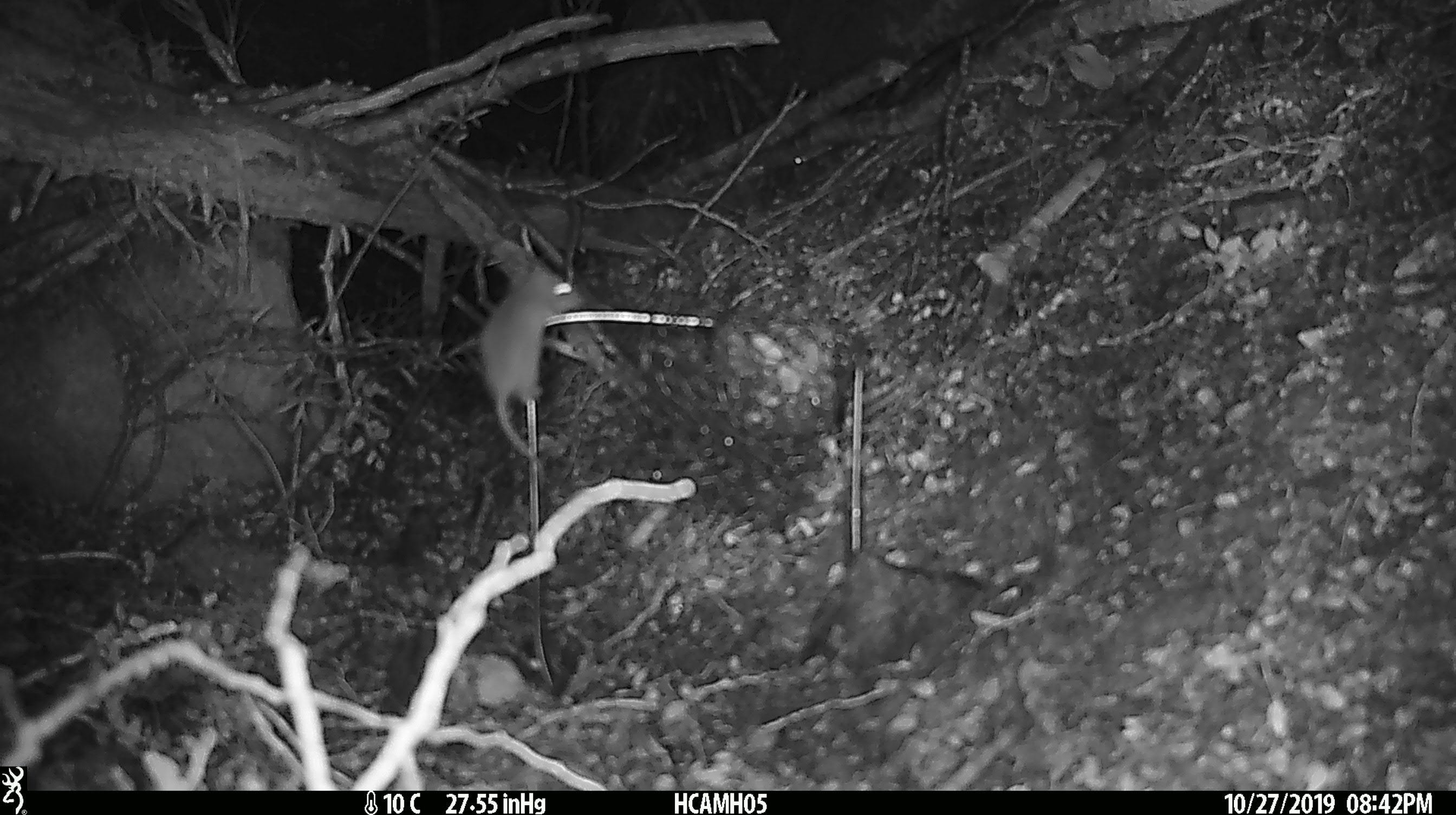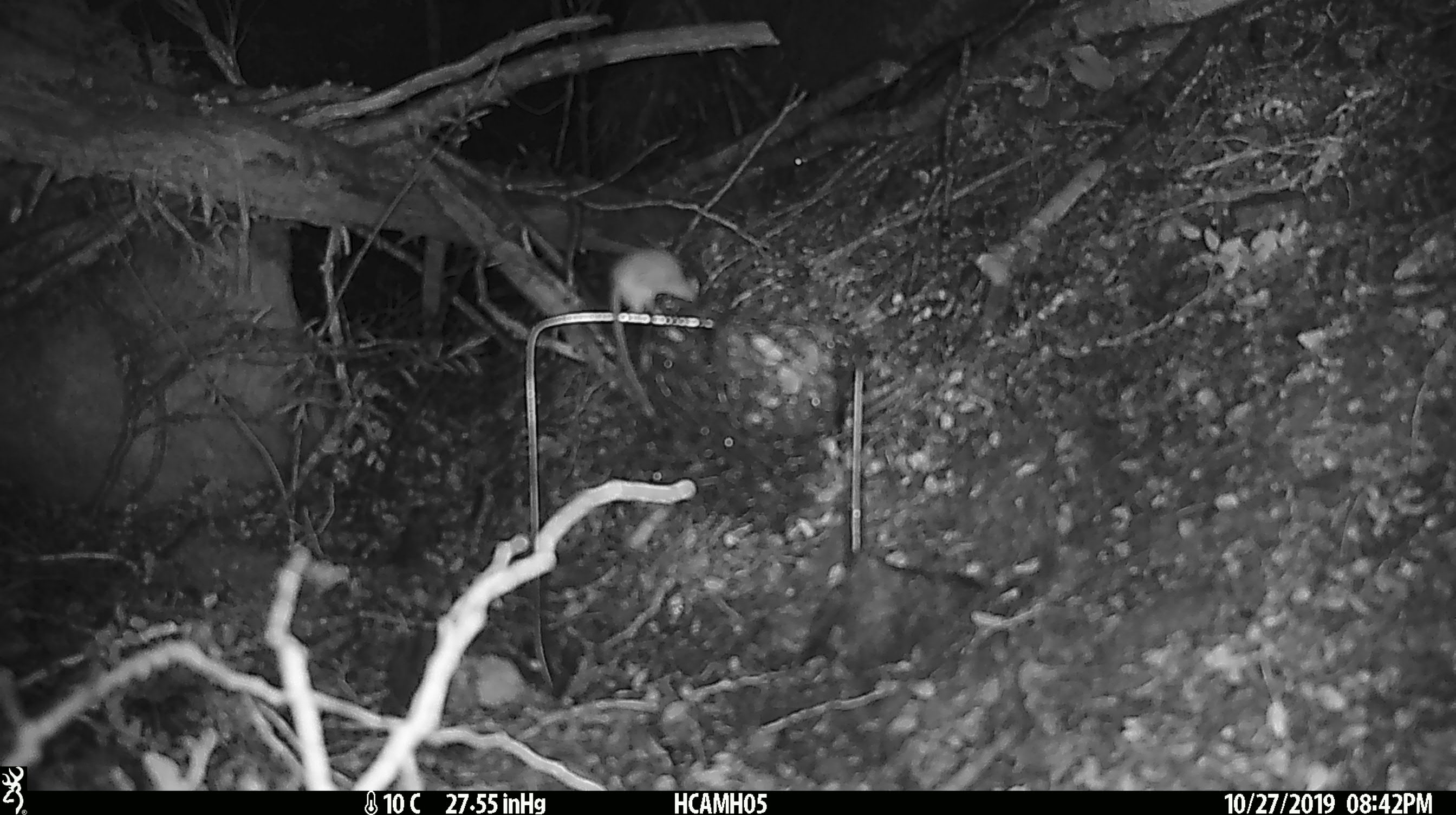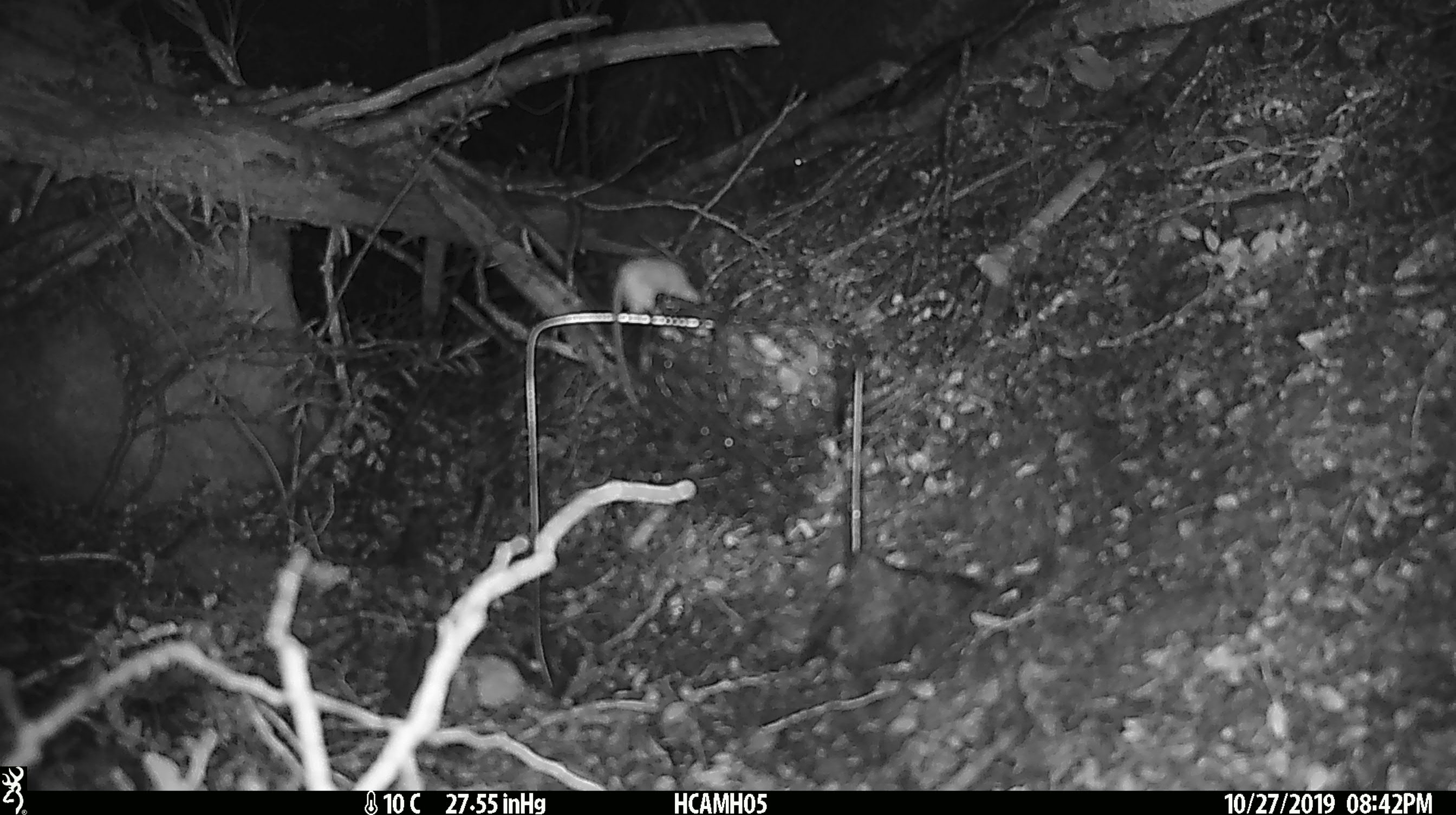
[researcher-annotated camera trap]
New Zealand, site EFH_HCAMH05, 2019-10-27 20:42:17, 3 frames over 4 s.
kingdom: Animalia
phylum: Chordata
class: Mammalia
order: Rodentia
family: Muridae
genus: Mus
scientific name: Mus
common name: mouse